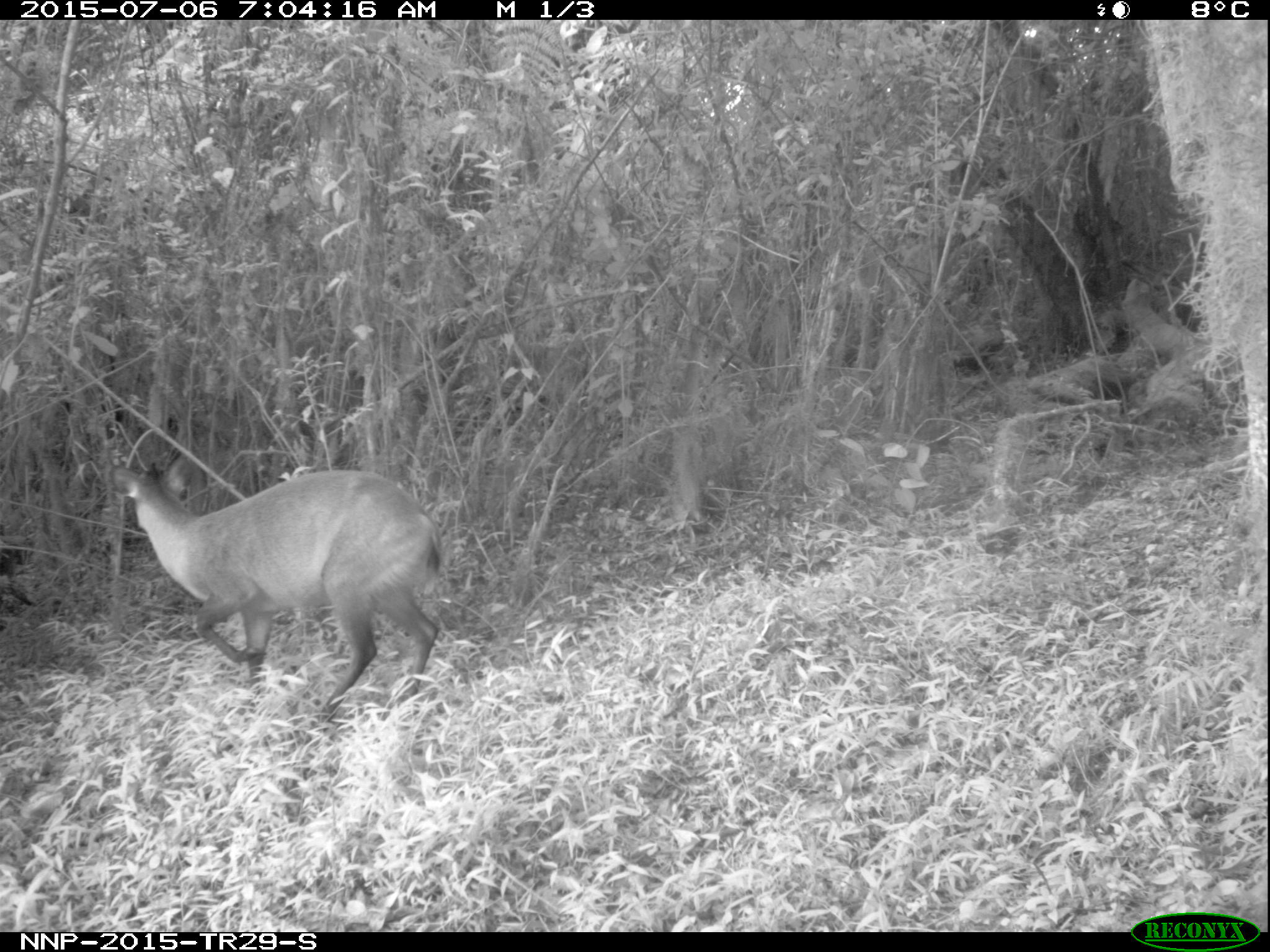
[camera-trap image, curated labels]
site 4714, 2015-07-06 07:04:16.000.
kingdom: Animalia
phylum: Chordata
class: Mammalia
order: Artiodactyla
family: Bovidae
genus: Cephalophus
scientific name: Cephalophus nigrifrons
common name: black-fronted duiker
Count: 1.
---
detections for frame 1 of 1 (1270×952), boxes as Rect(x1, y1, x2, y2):
cephalophus nigrifrons: Rect(110, 454, 442, 723)